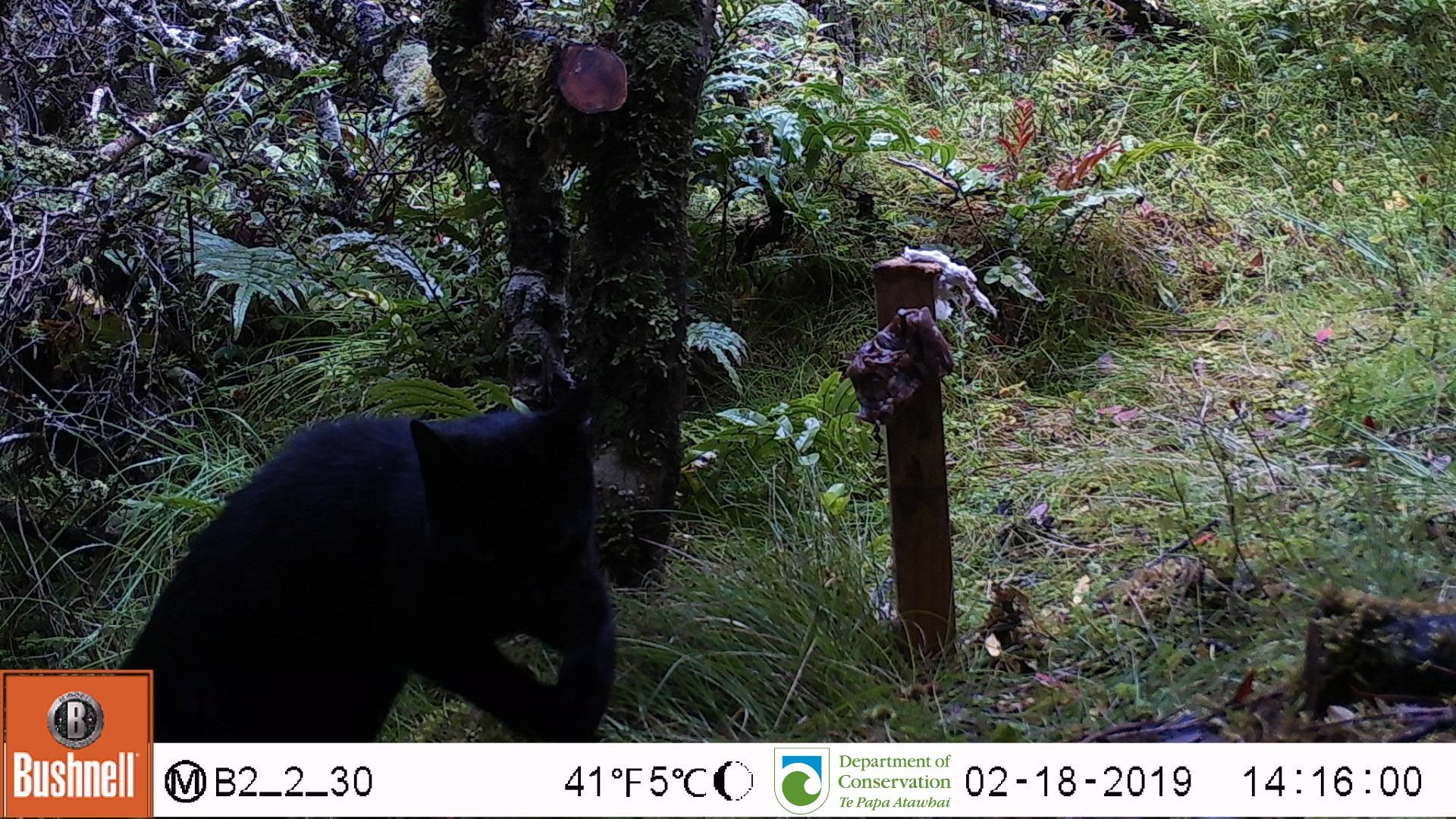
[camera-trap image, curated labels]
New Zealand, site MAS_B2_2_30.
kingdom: Animalia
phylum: Chordata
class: Mammalia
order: Carnivora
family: Felidae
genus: Felis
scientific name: Felis catus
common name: domestic cat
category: cat